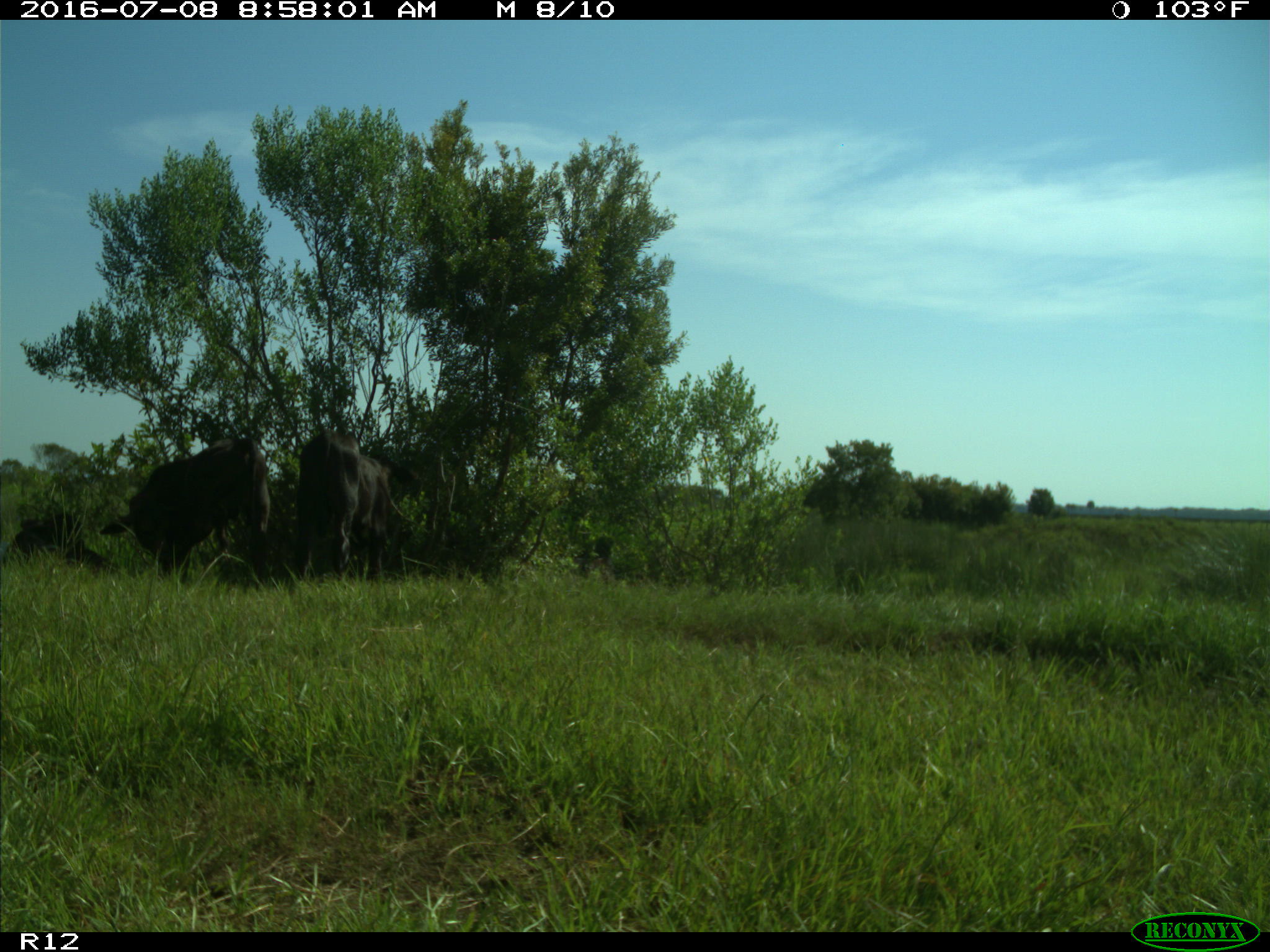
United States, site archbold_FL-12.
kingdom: Animalia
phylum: Chordata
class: Mammalia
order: Artiodactyla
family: Bovidae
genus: Bos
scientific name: Bos taurus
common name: domestic cow